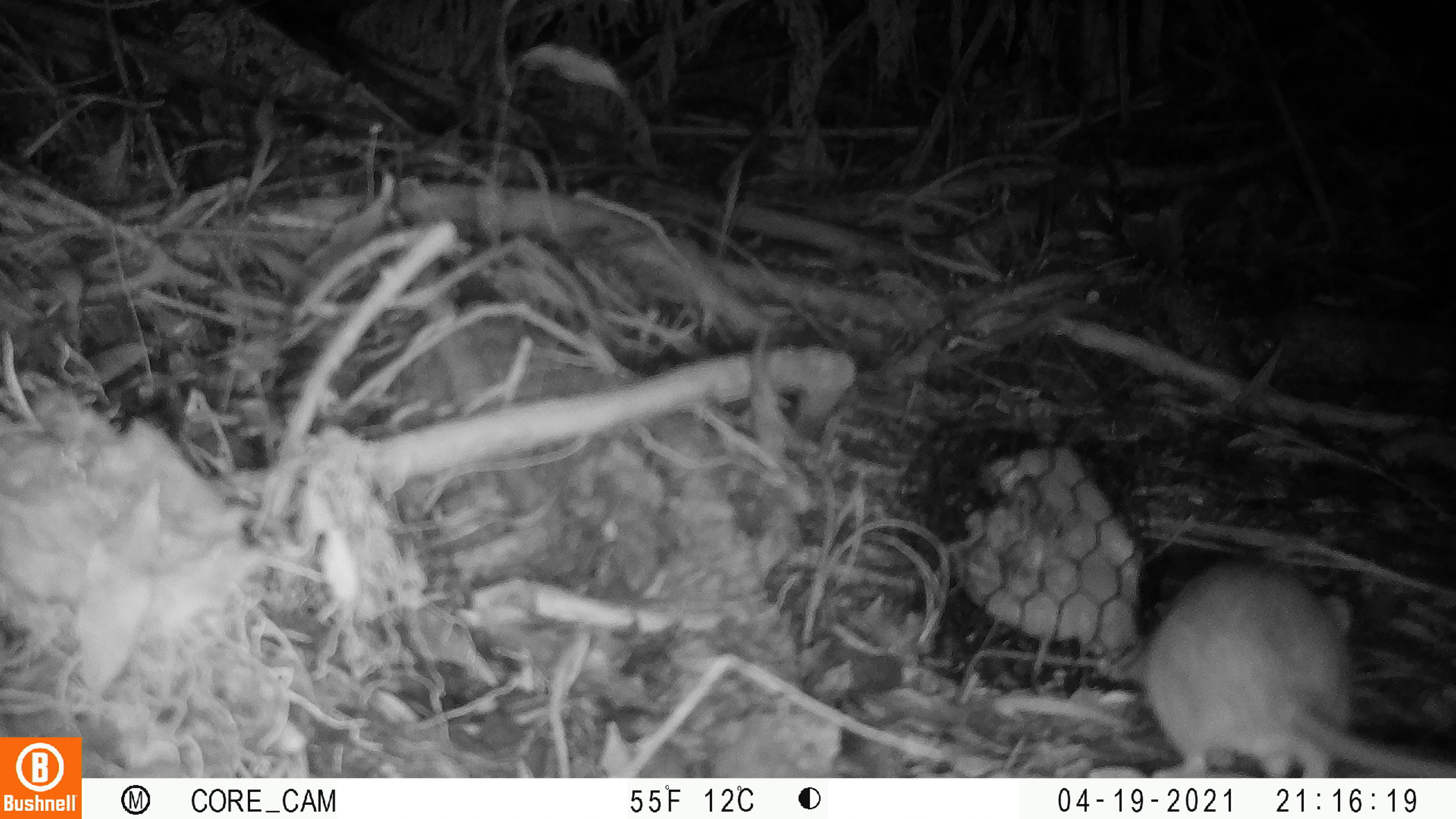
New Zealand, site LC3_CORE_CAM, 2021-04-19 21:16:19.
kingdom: Animalia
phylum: Chordata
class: Mammalia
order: Rodentia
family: Muridae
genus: Rattus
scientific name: Rattus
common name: rat